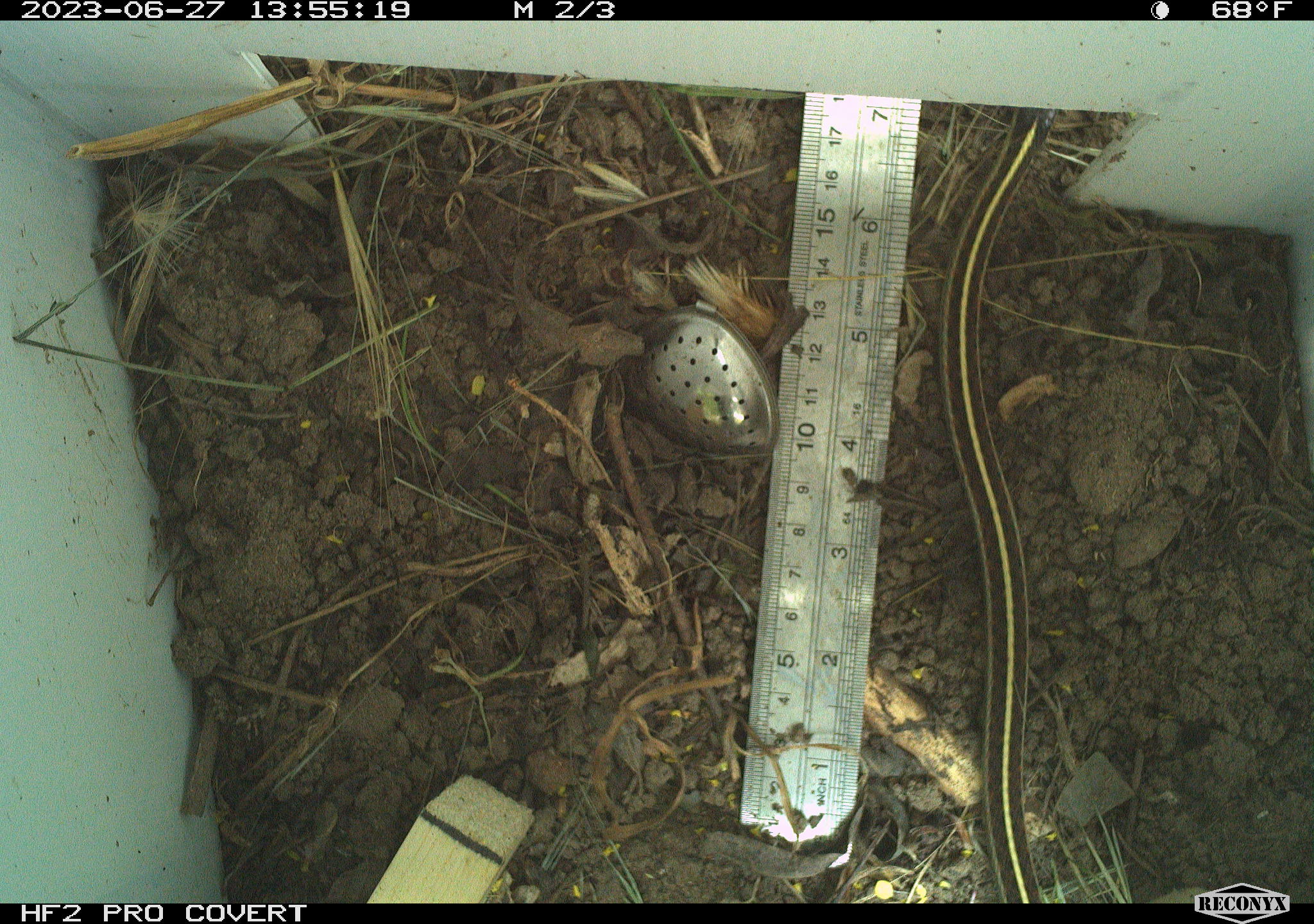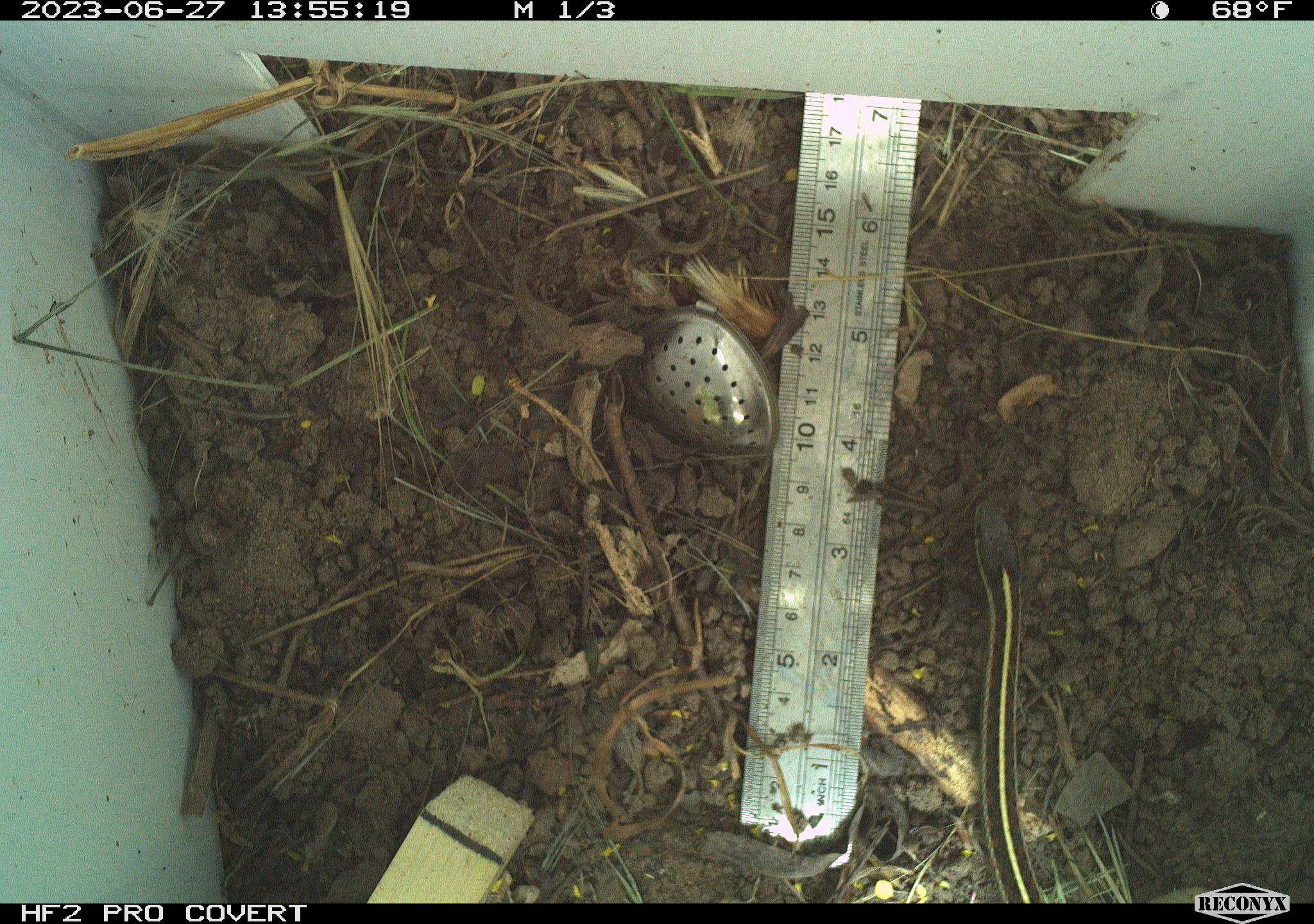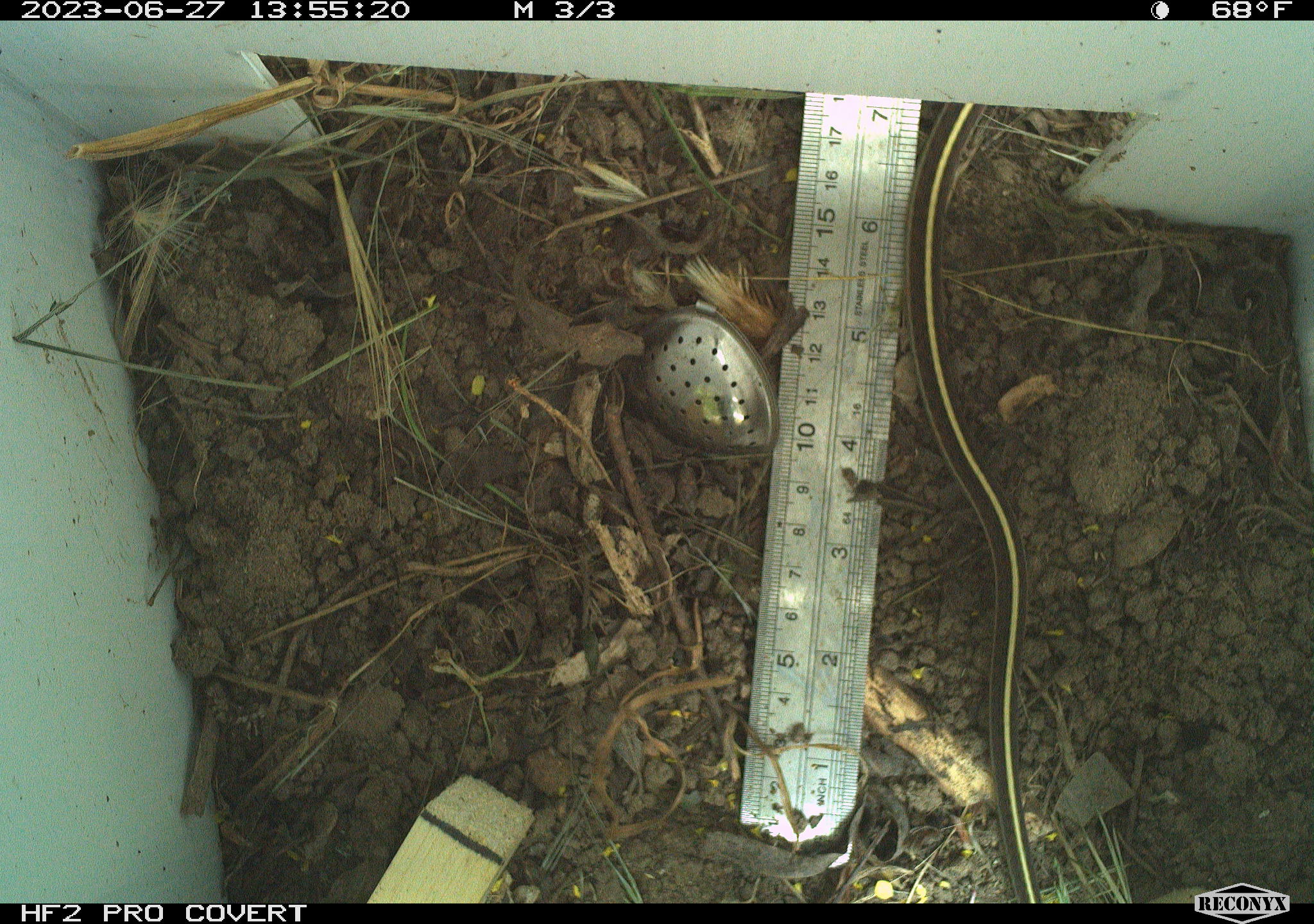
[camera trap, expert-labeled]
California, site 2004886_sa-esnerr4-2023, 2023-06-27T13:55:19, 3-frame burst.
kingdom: Animalia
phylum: Chordata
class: Reptilia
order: Squamata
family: Colubridae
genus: Thamnophis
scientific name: Thamnophis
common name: american gartersnakes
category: thamnophis species